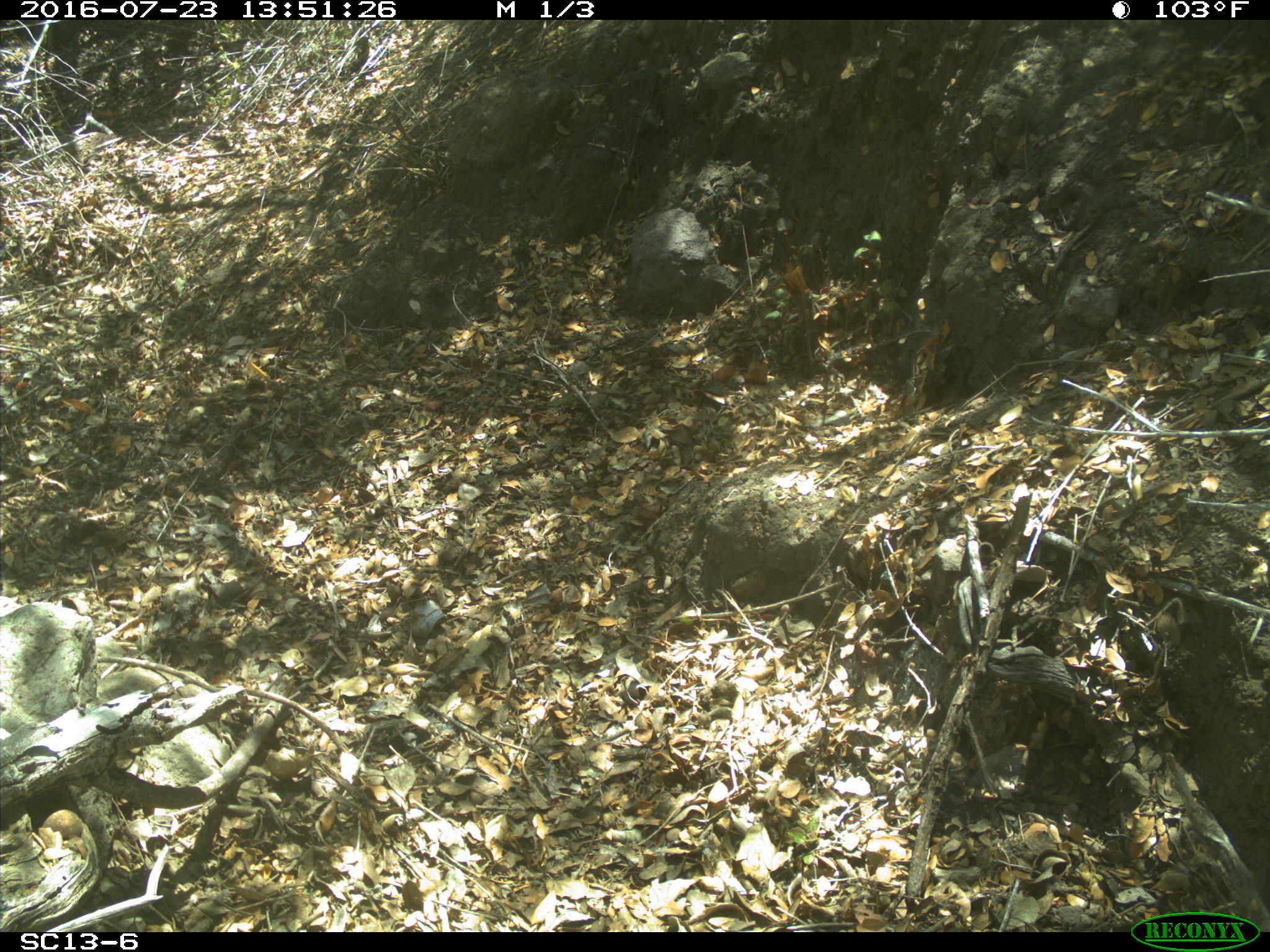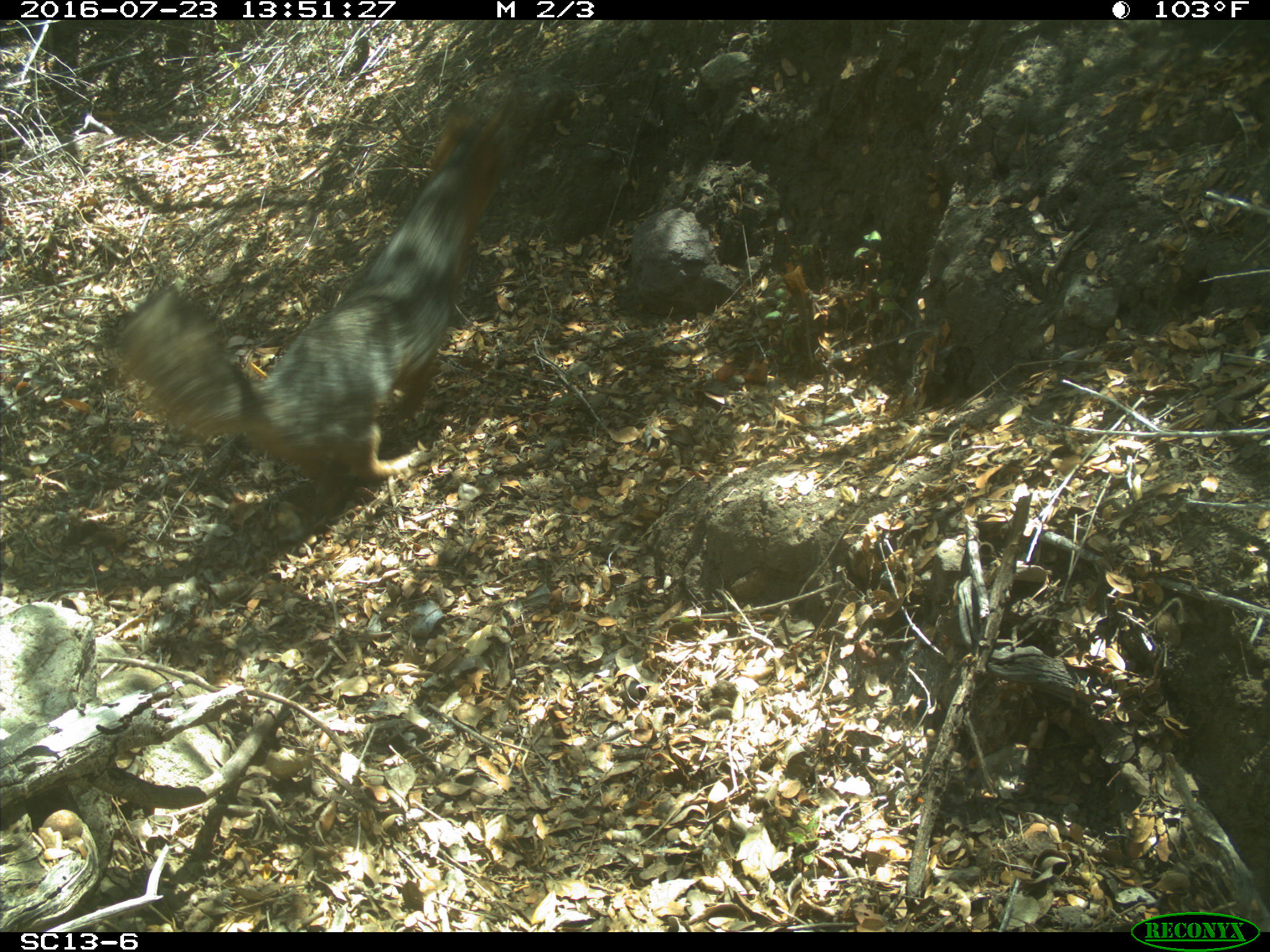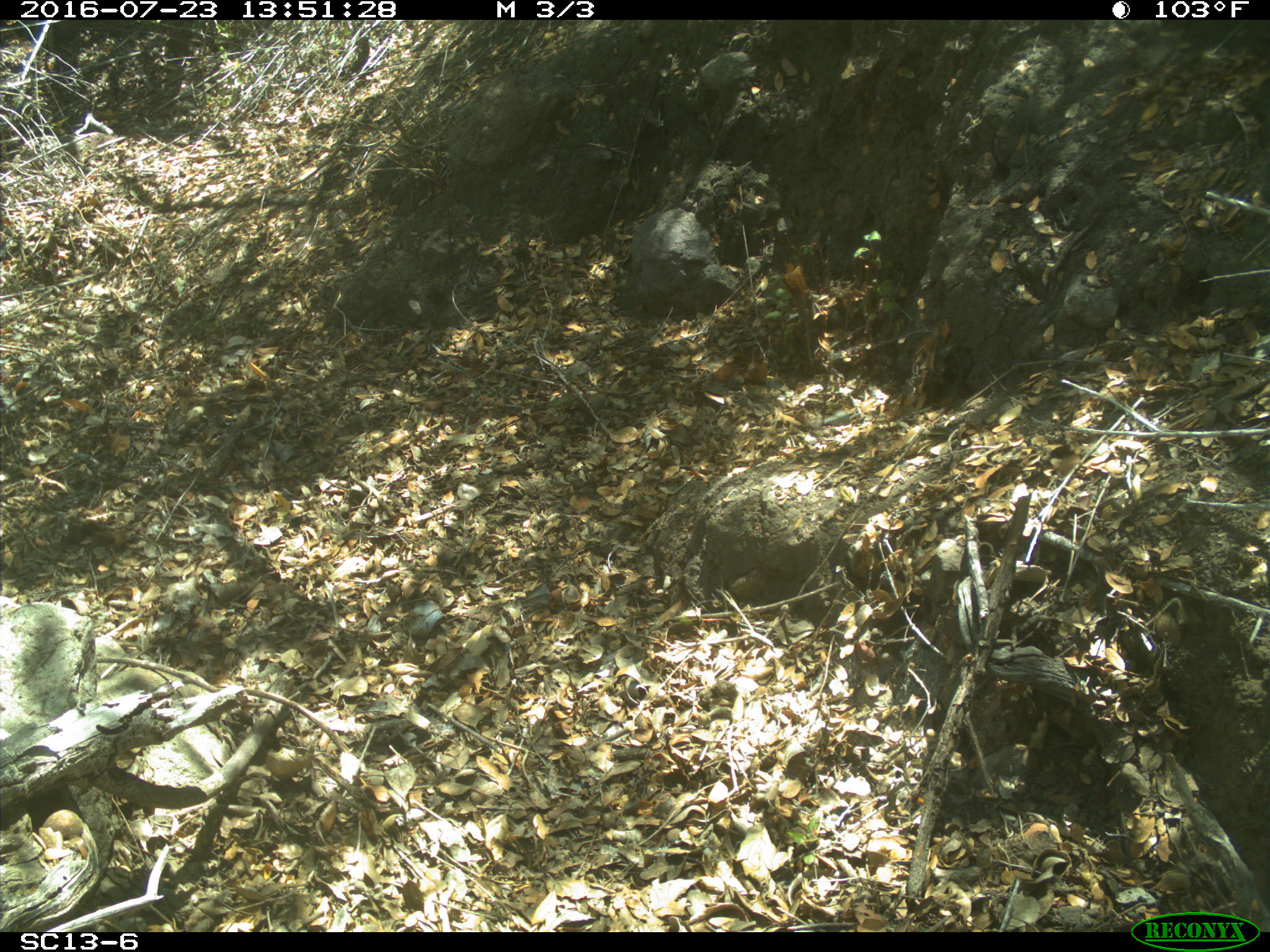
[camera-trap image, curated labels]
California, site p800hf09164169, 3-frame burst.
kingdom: Animalia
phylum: Chordata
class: Mammalia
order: Carnivora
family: Canidae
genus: Urocyon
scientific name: Urocyon littoralis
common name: island fox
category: fox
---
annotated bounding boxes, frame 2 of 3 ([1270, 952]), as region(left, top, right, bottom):
fox: region(106, 90, 513, 542)